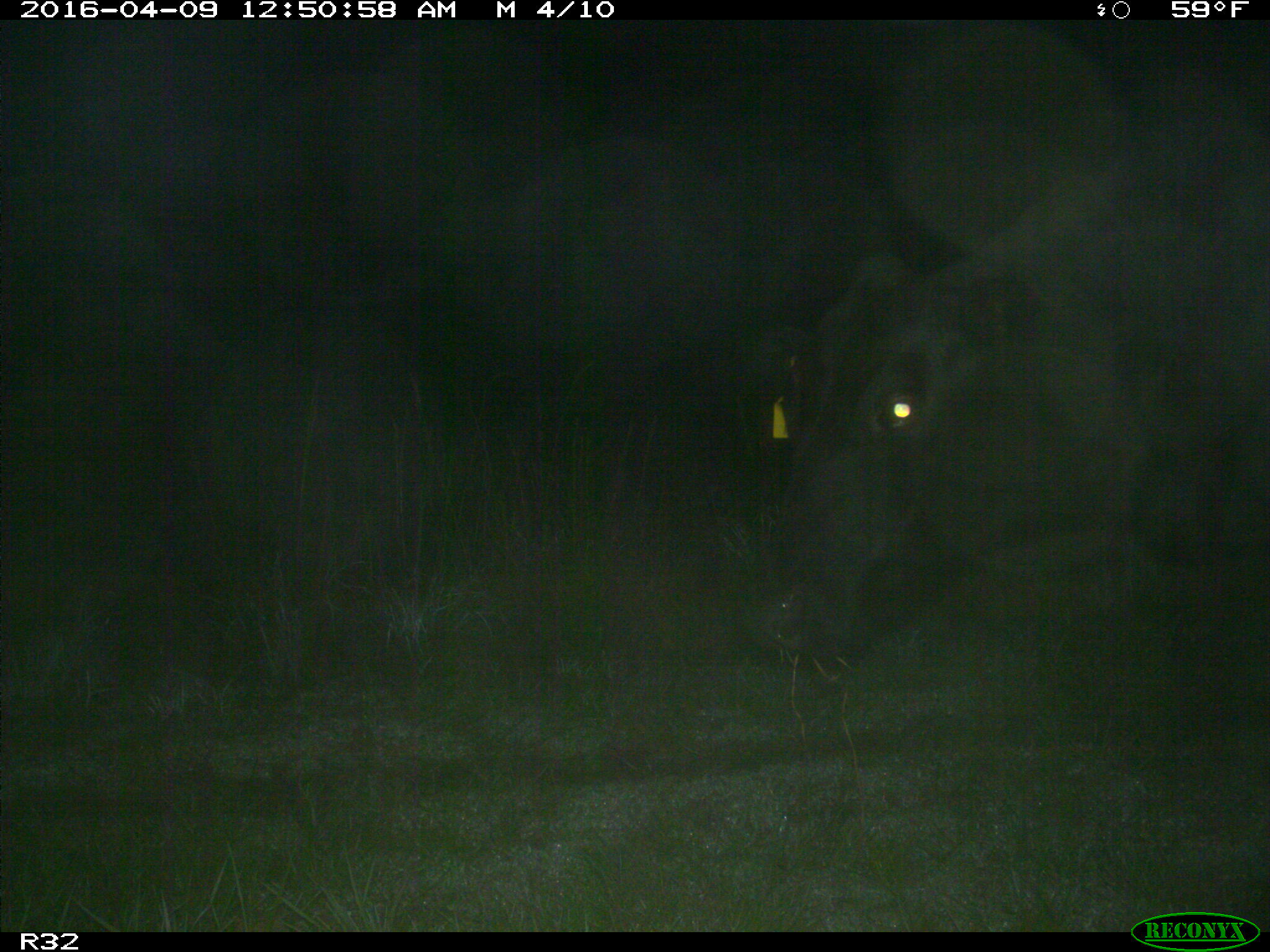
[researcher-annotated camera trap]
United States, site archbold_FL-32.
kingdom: Animalia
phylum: Chordata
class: Mammalia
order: Artiodactyla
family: Bovidae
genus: Bos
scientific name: Bos taurus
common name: domestic cow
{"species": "Bos taurus (domestic cow)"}